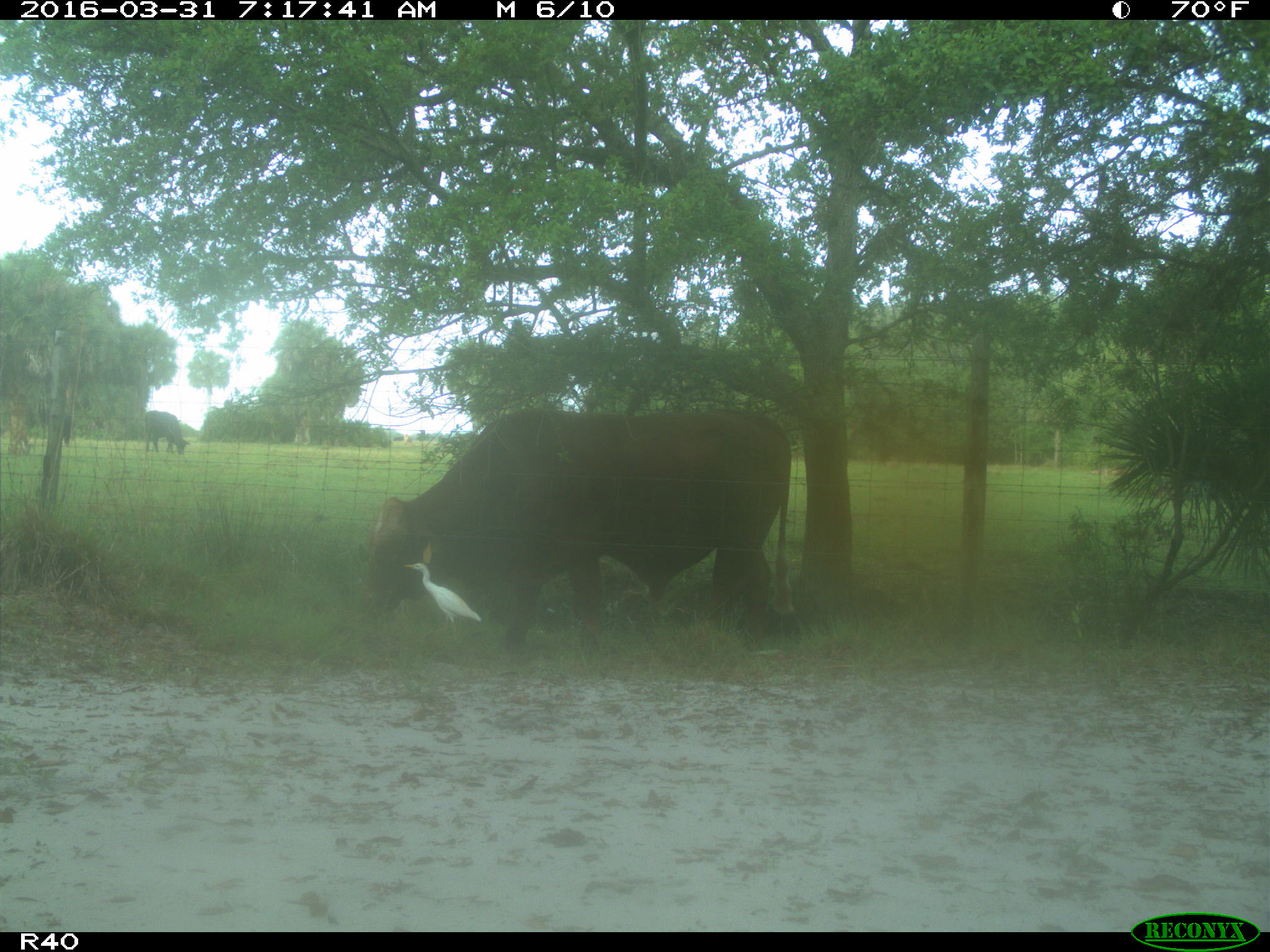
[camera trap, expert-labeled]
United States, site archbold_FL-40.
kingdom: Animalia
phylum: Chordata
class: Mammalia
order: Artiodactyla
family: Bovidae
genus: Bos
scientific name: Bos taurus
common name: domestic cow